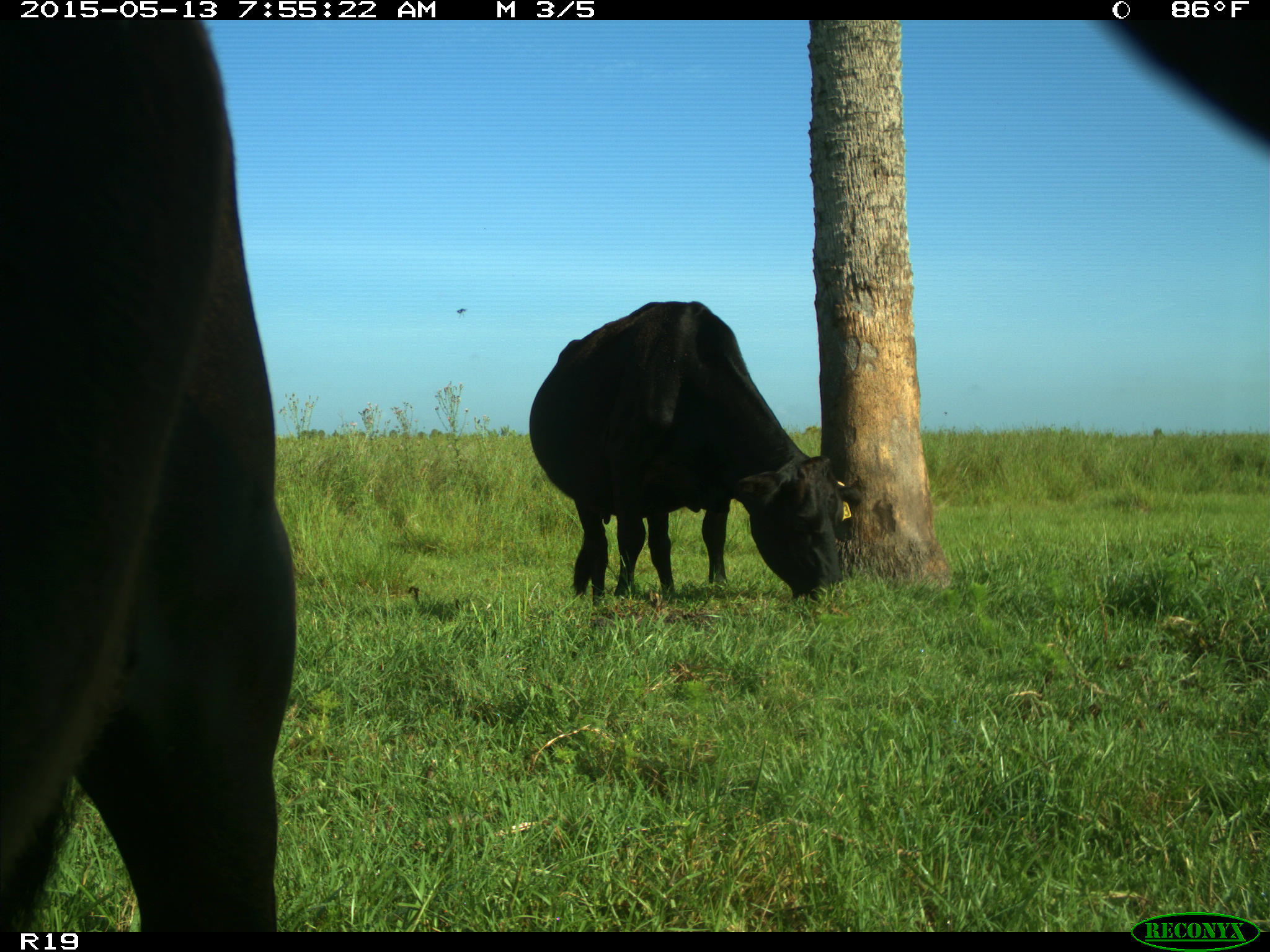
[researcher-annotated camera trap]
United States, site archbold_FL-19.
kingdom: Animalia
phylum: Chordata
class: Mammalia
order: Artiodactyla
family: Bovidae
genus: Bos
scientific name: Bos taurus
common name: domestic cow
Bos taurus (domestic cow).